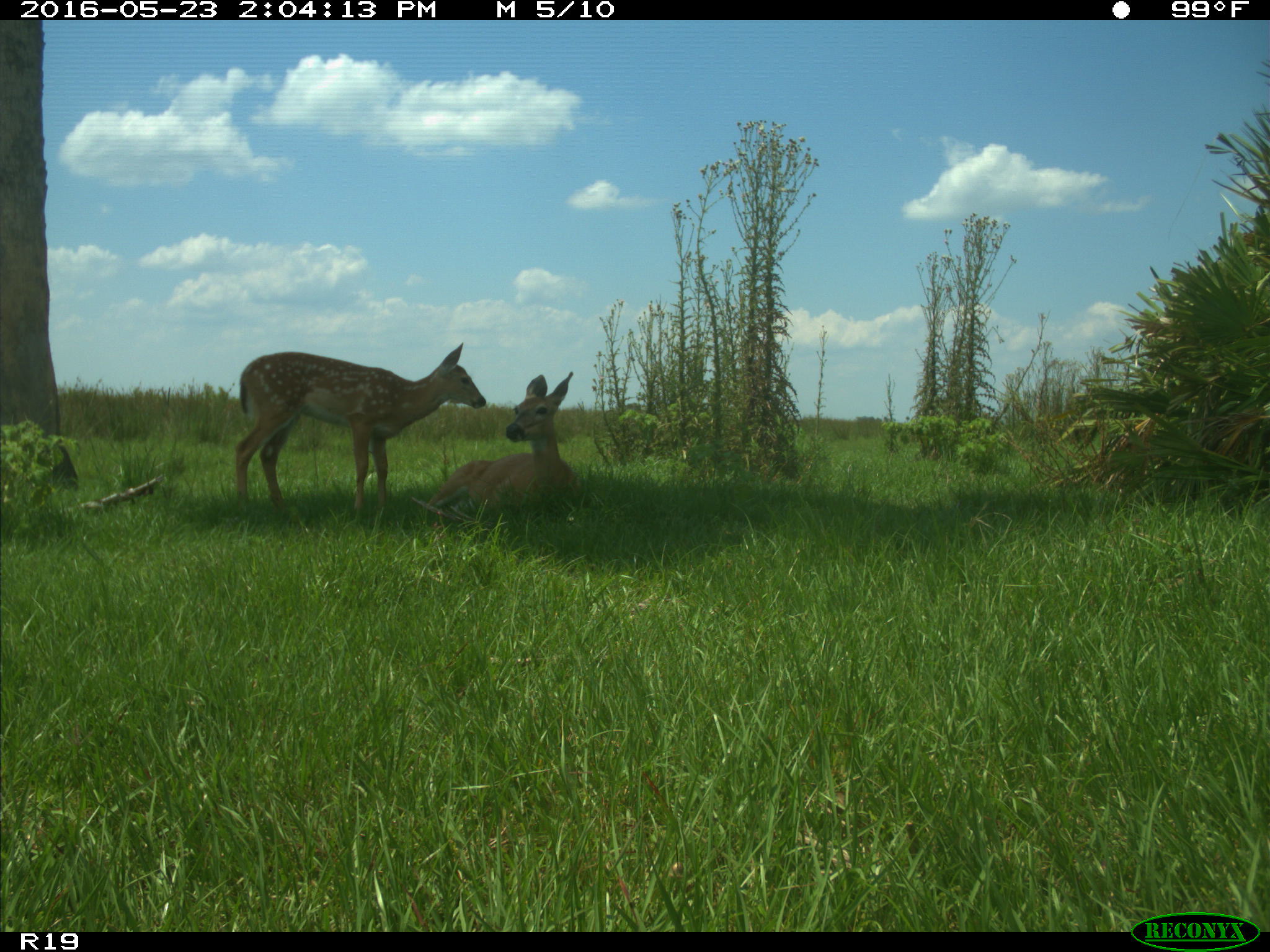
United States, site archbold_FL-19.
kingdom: Animalia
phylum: Chordata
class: Mammalia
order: Artiodactyla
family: Cervidae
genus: Odocoileus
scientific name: Odocoileus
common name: deer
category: unidentified deer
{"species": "unidentified deer (deer) (Odocoileus)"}